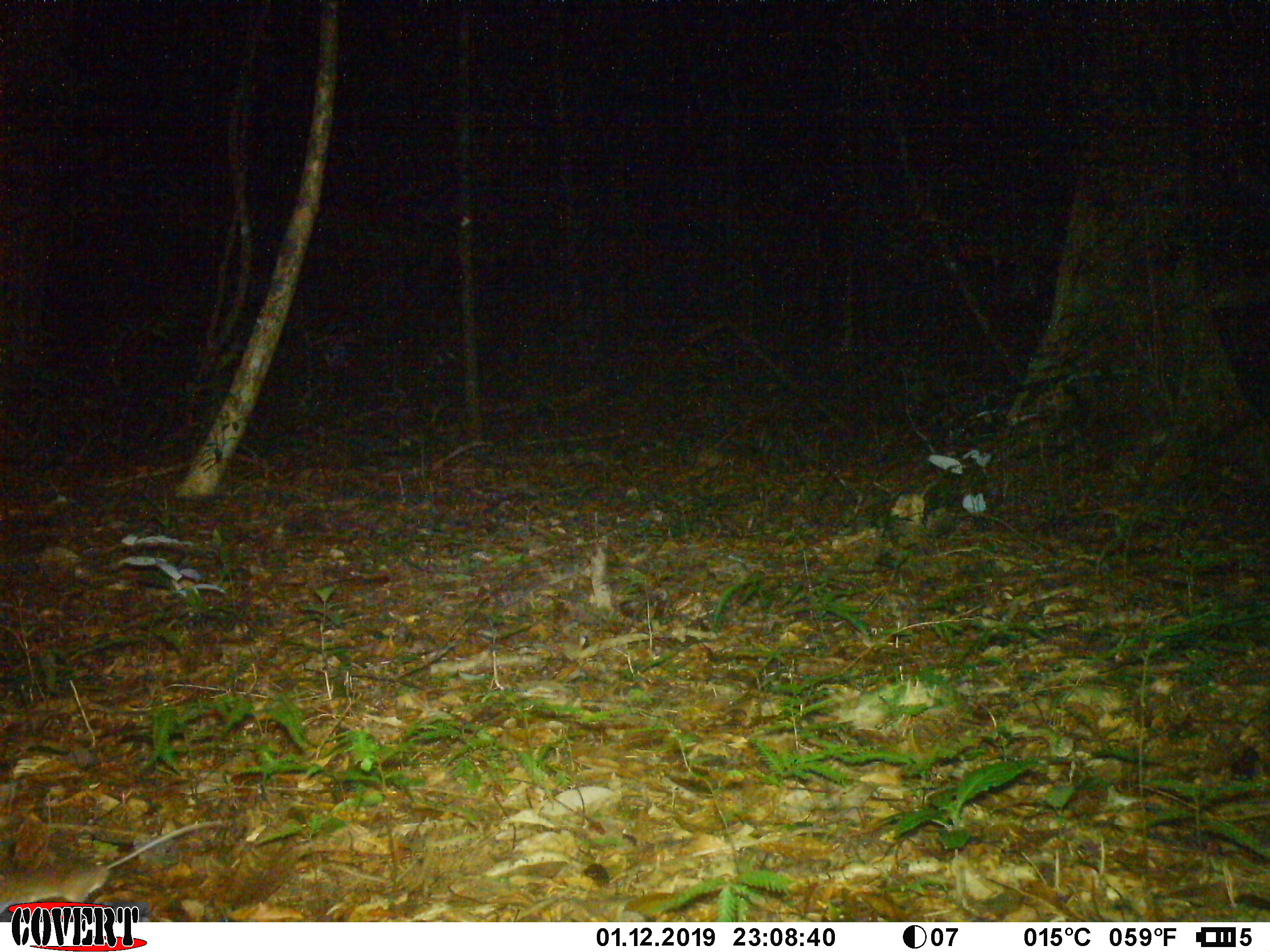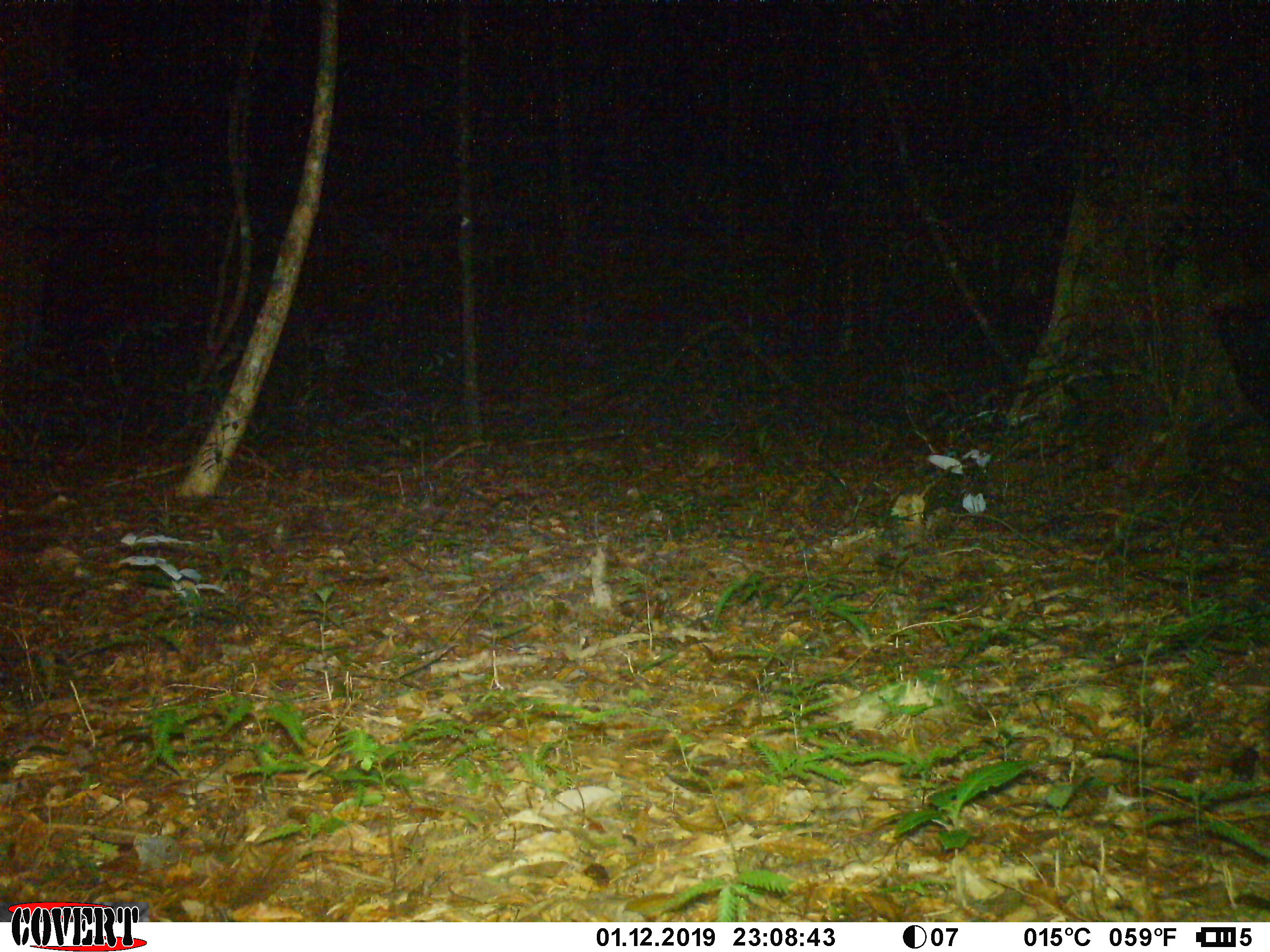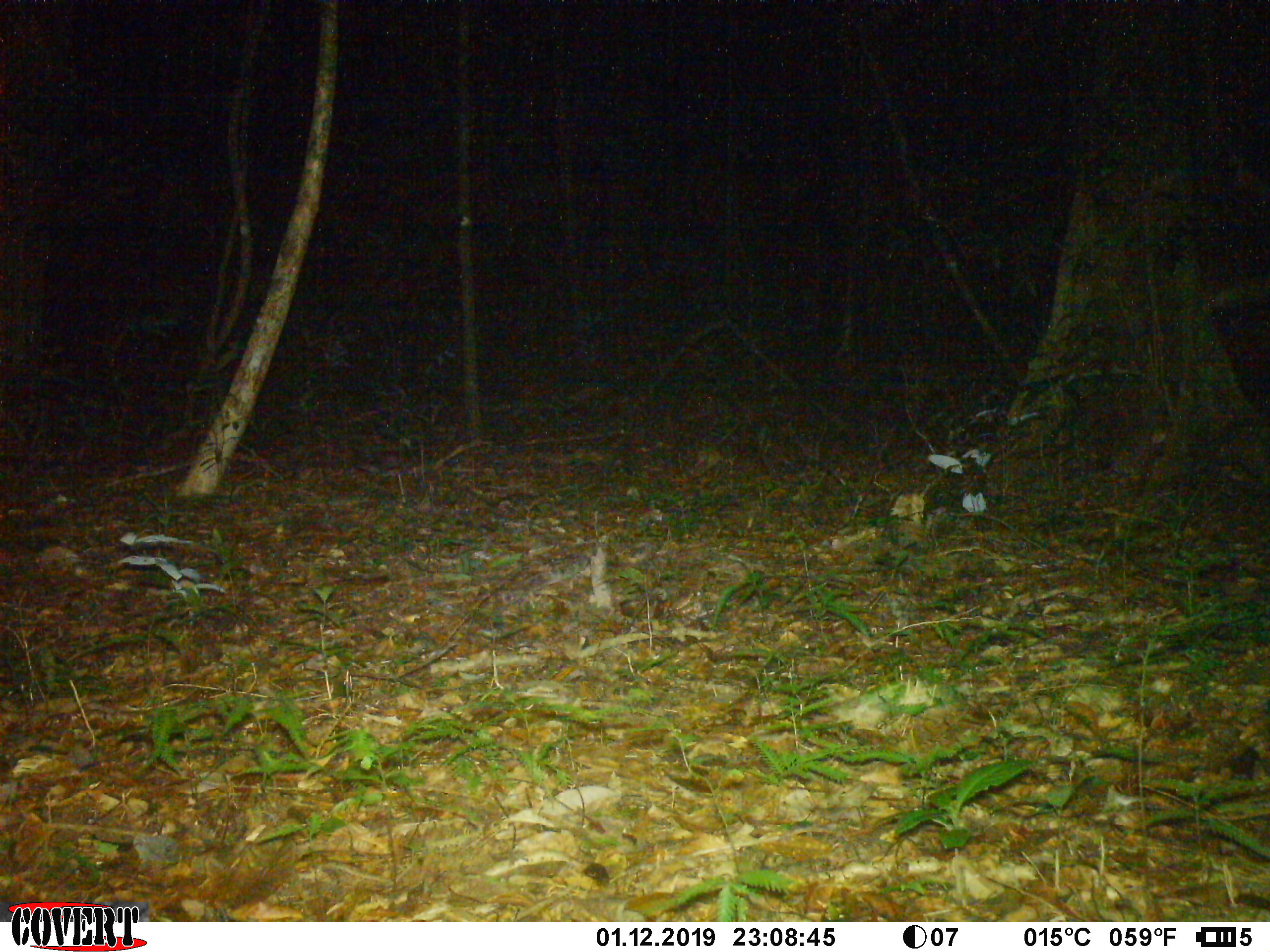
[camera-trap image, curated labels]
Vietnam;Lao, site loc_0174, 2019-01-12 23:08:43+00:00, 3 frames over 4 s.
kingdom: Animalia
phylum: Chordata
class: Mammalia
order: Rodentia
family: Muridae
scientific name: Muridae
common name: old-world mice and rats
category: unidentified murid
Unidentified murid (old-world mice and rats) (Muridae). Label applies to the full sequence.